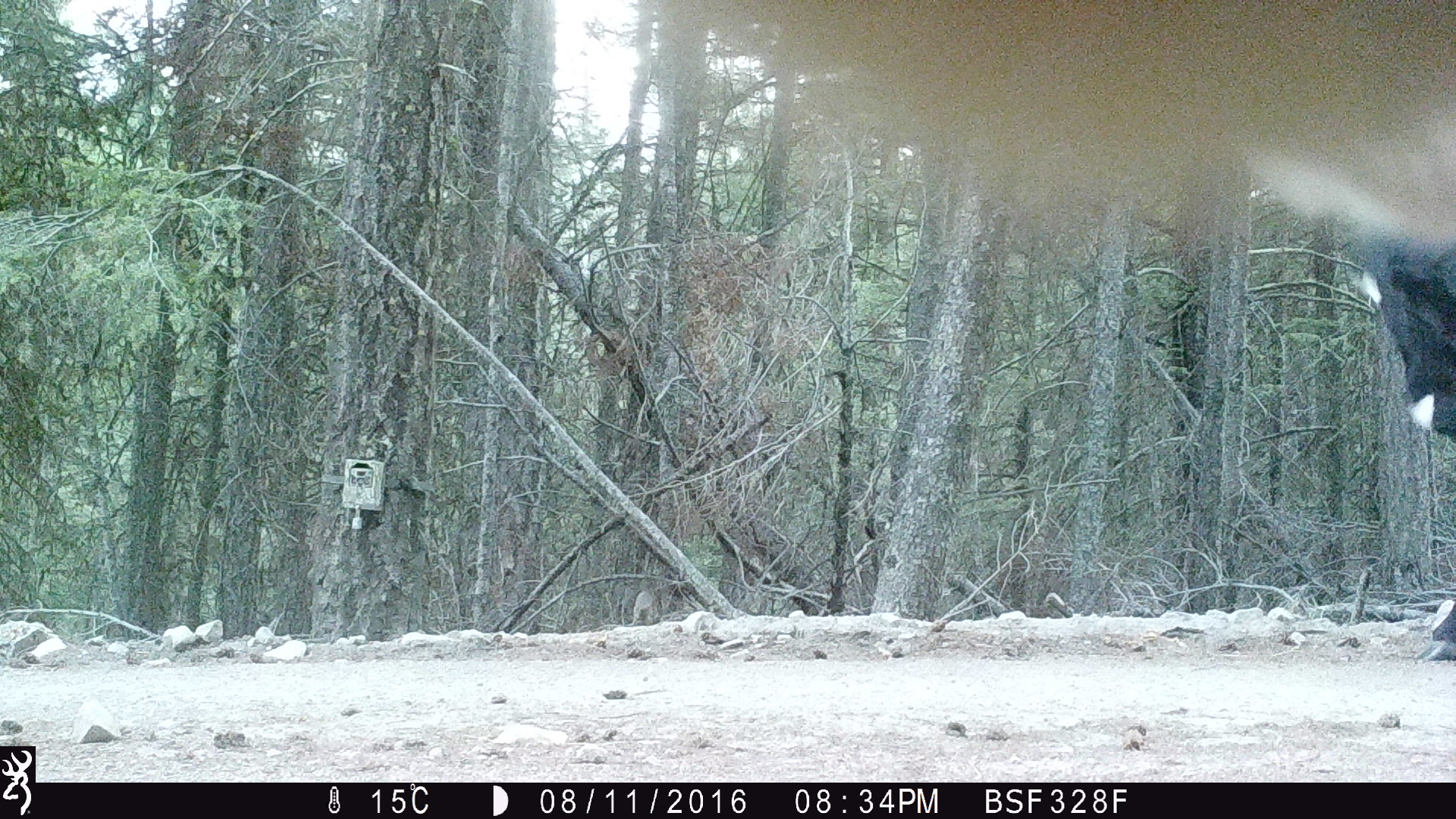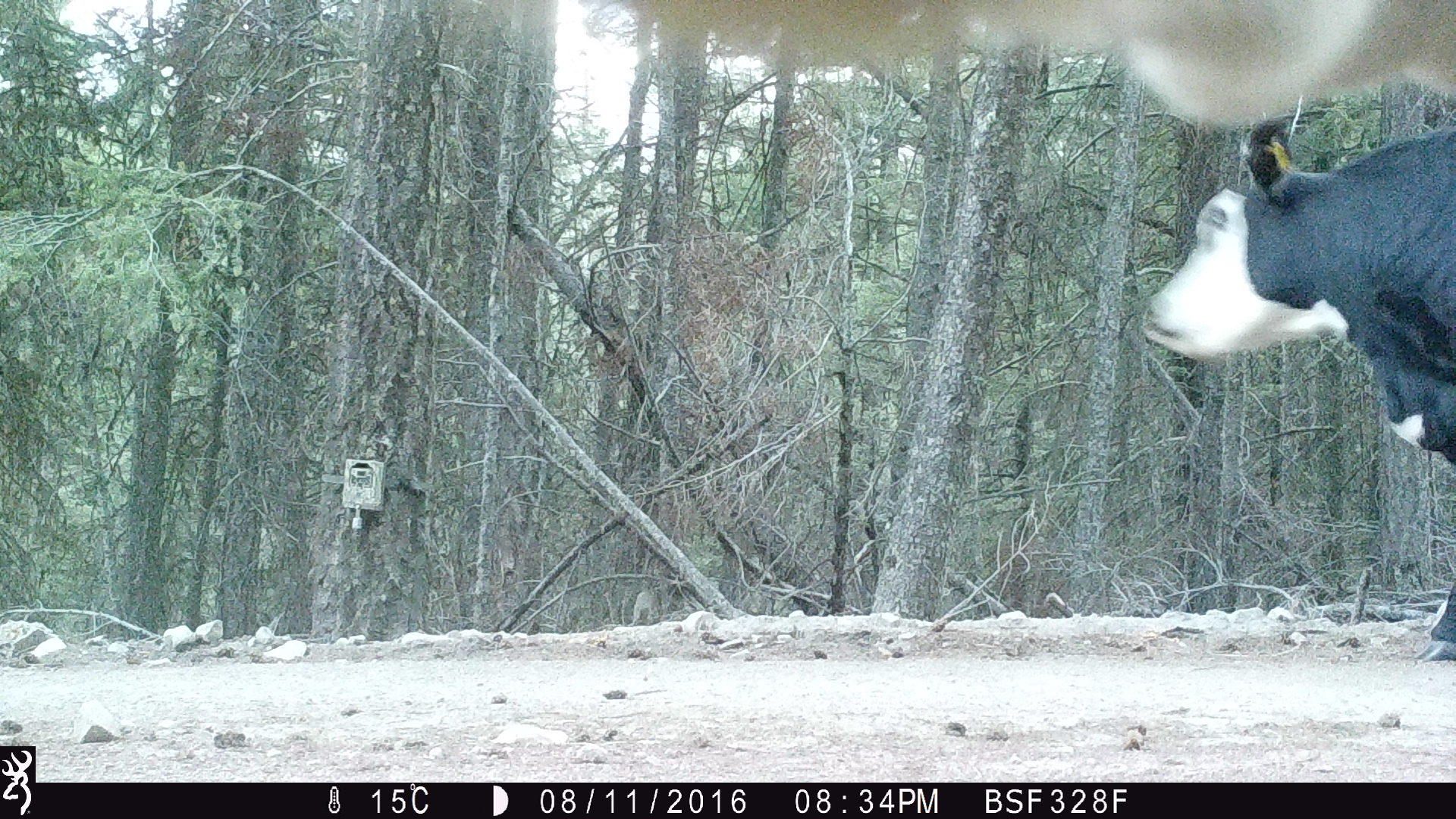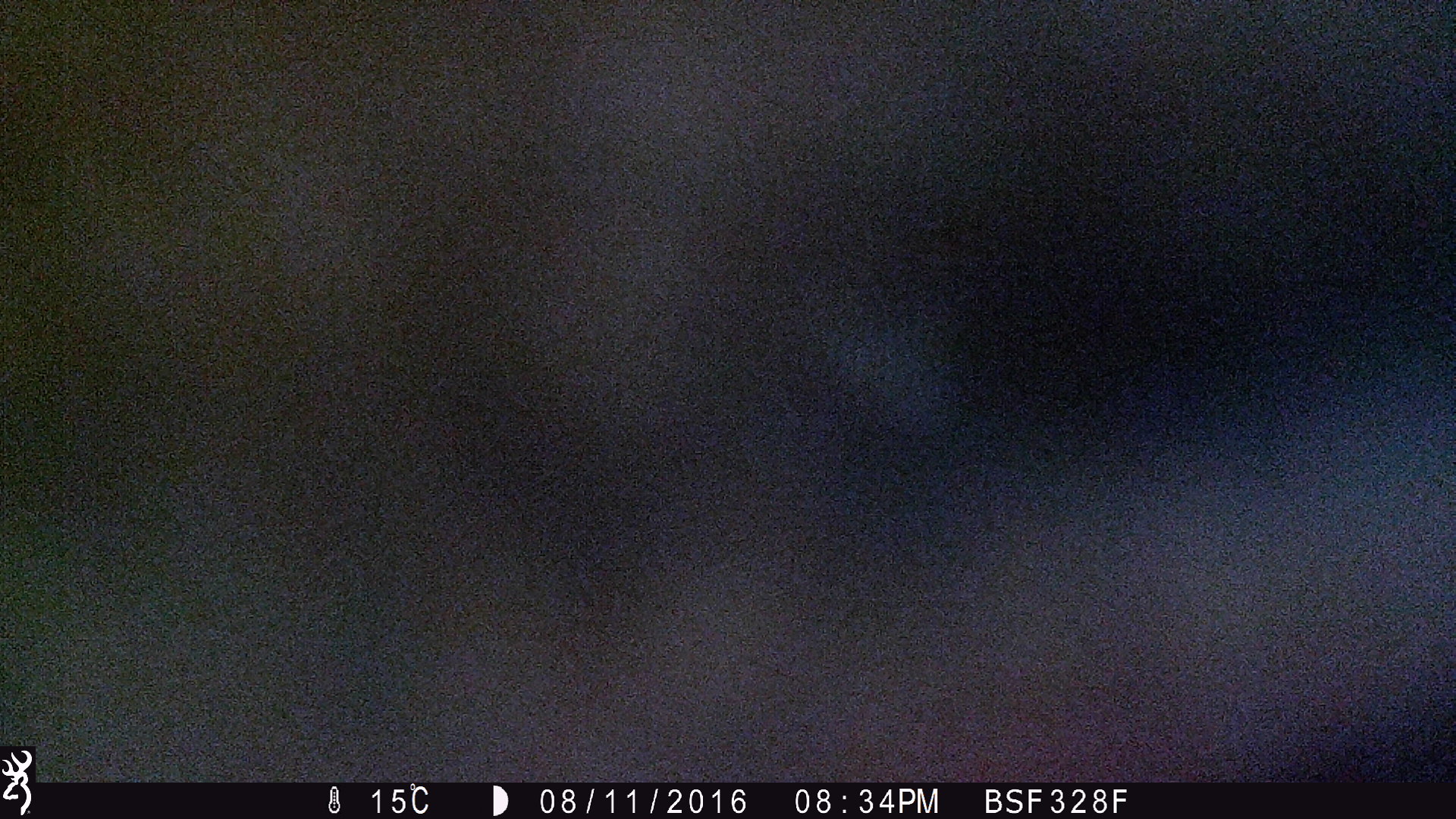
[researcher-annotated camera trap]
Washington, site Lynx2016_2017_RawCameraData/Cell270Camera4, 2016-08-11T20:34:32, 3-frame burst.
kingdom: Animalia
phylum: Chordata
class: Mammalia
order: Artiodactyla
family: Bovidae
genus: Bos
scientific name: Bos taurus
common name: domestic cattle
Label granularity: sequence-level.